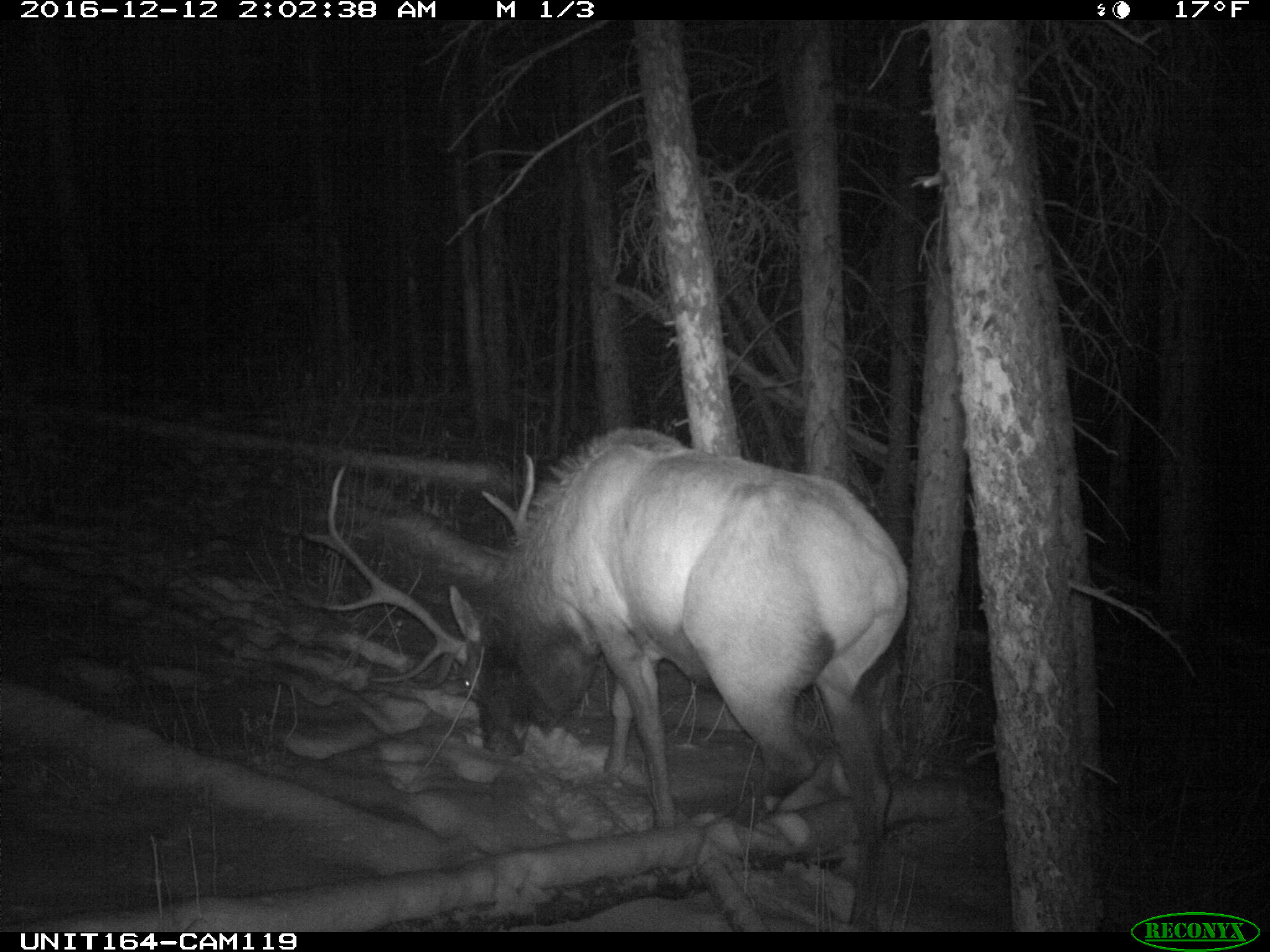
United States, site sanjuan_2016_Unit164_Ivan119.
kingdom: Animalia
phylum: Chordata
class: Mammalia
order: Artiodactyla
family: Cervidae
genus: Cervus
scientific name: Cervus elaphus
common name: red deer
Cervus elaphus (red deer).